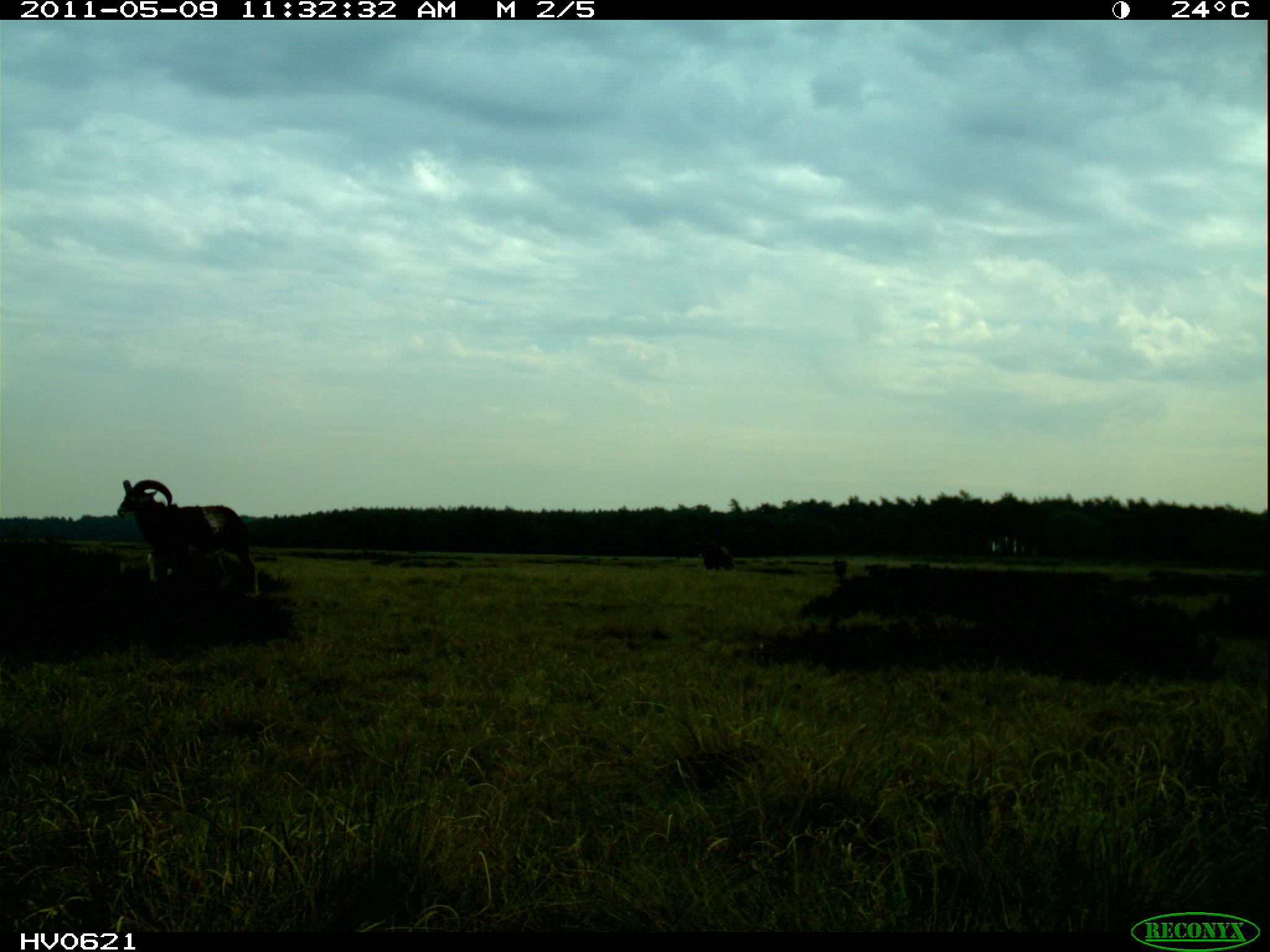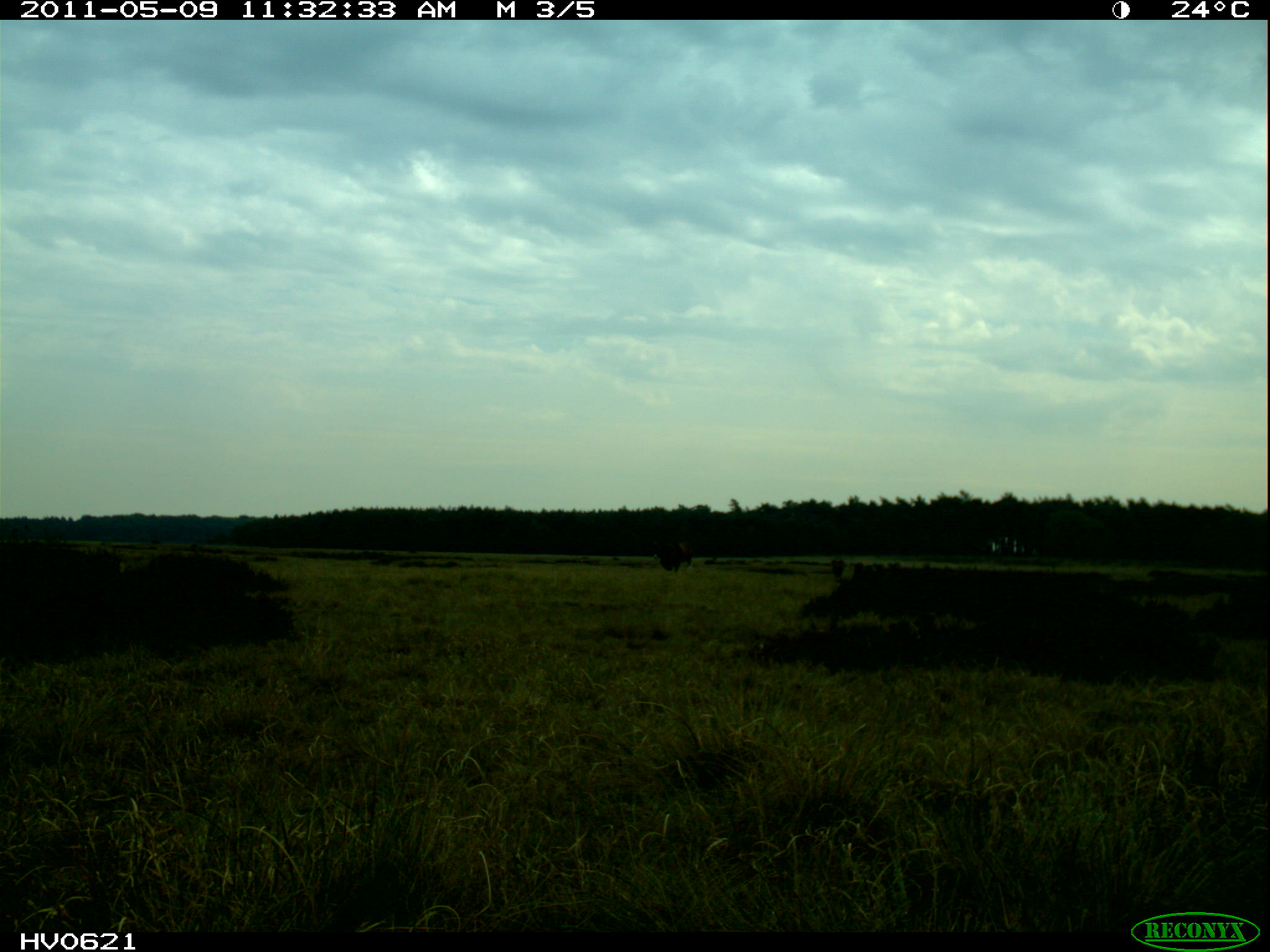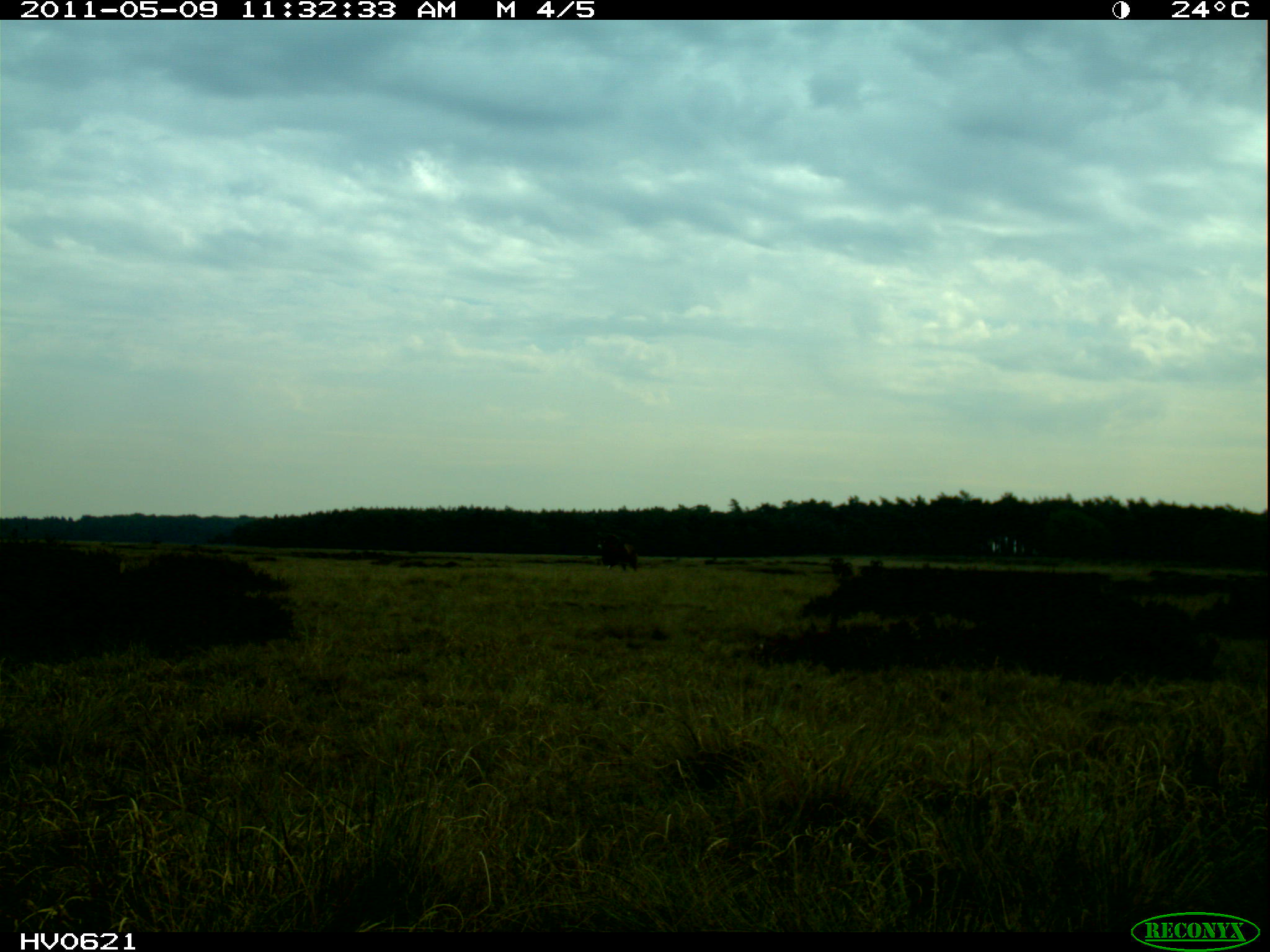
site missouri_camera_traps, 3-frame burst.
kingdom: Animalia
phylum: Chordata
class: Mammalia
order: Artiodactyla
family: Bovidae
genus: Ovis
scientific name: Ovis ammon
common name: mouflon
Mouflon (Ovis ammon). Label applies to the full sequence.